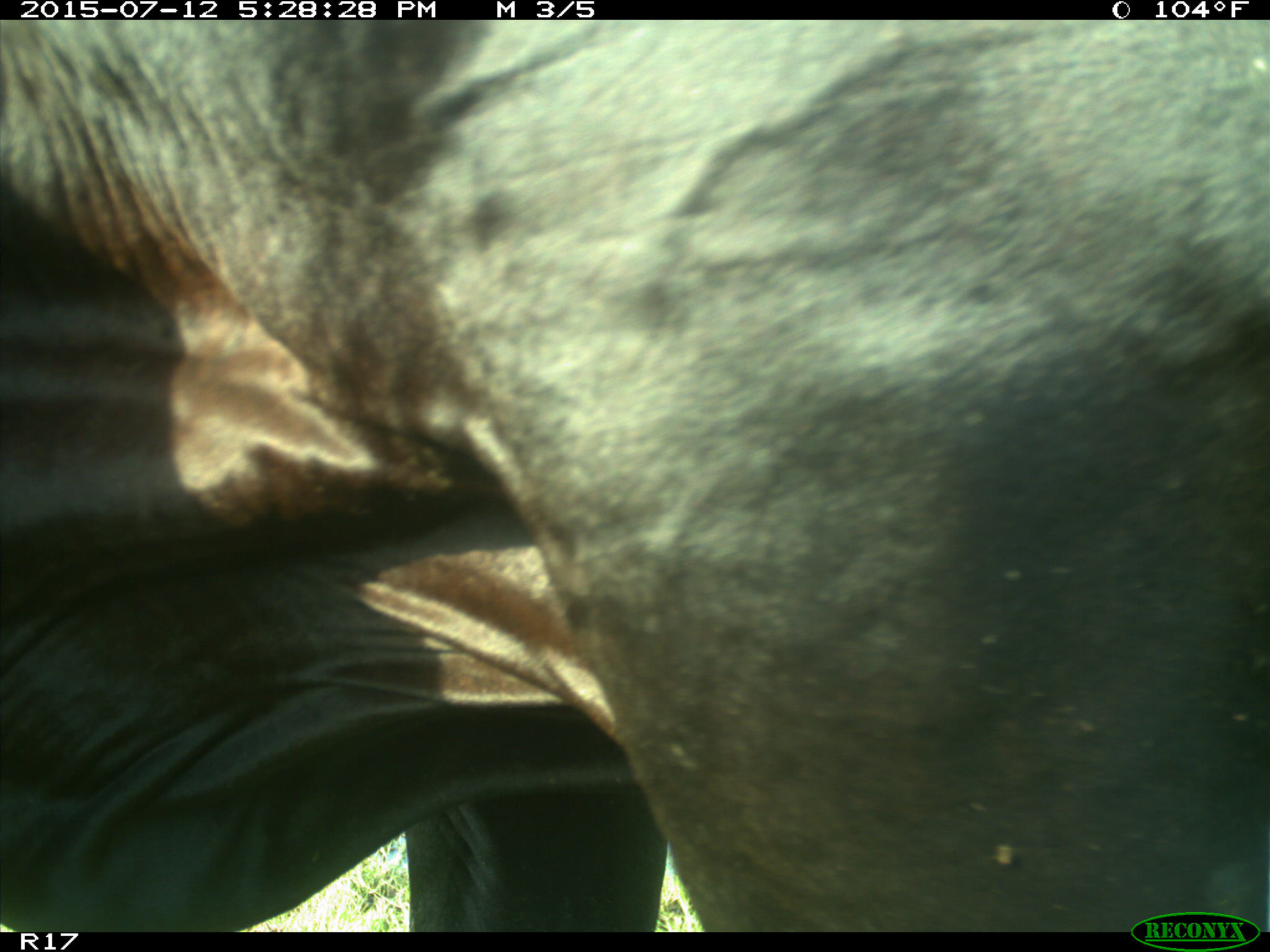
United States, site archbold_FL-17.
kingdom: Animalia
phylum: Chordata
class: Mammalia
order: Artiodactyla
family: Bovidae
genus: Bos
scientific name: Bos taurus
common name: domestic cow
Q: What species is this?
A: Bos taurus (domestic cow).